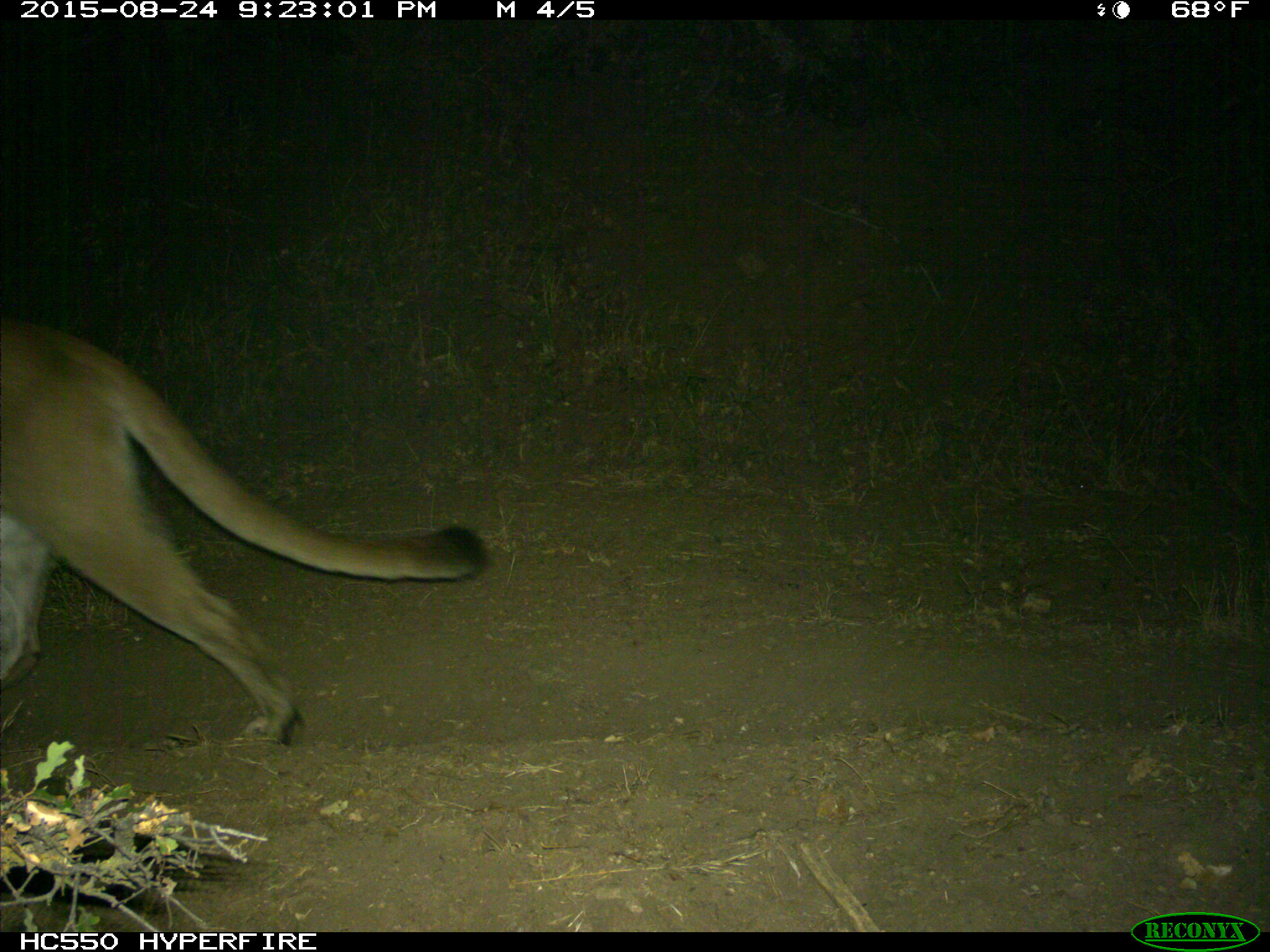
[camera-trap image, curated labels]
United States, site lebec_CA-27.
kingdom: Animalia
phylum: Chordata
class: Mammalia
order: Carnivora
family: Felidae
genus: Puma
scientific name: Puma concolor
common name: mountain lion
Puma concolor (mountain lion).